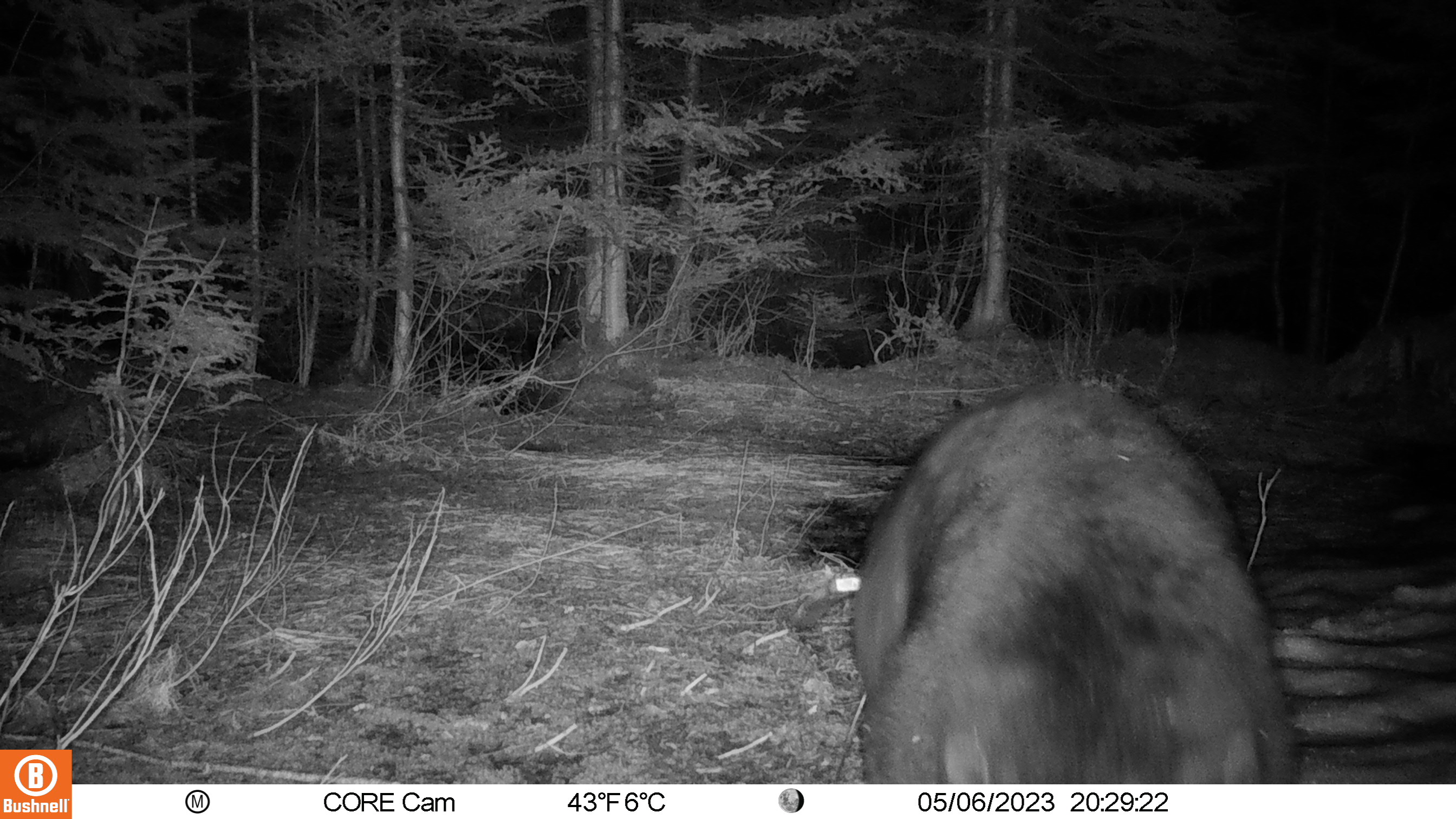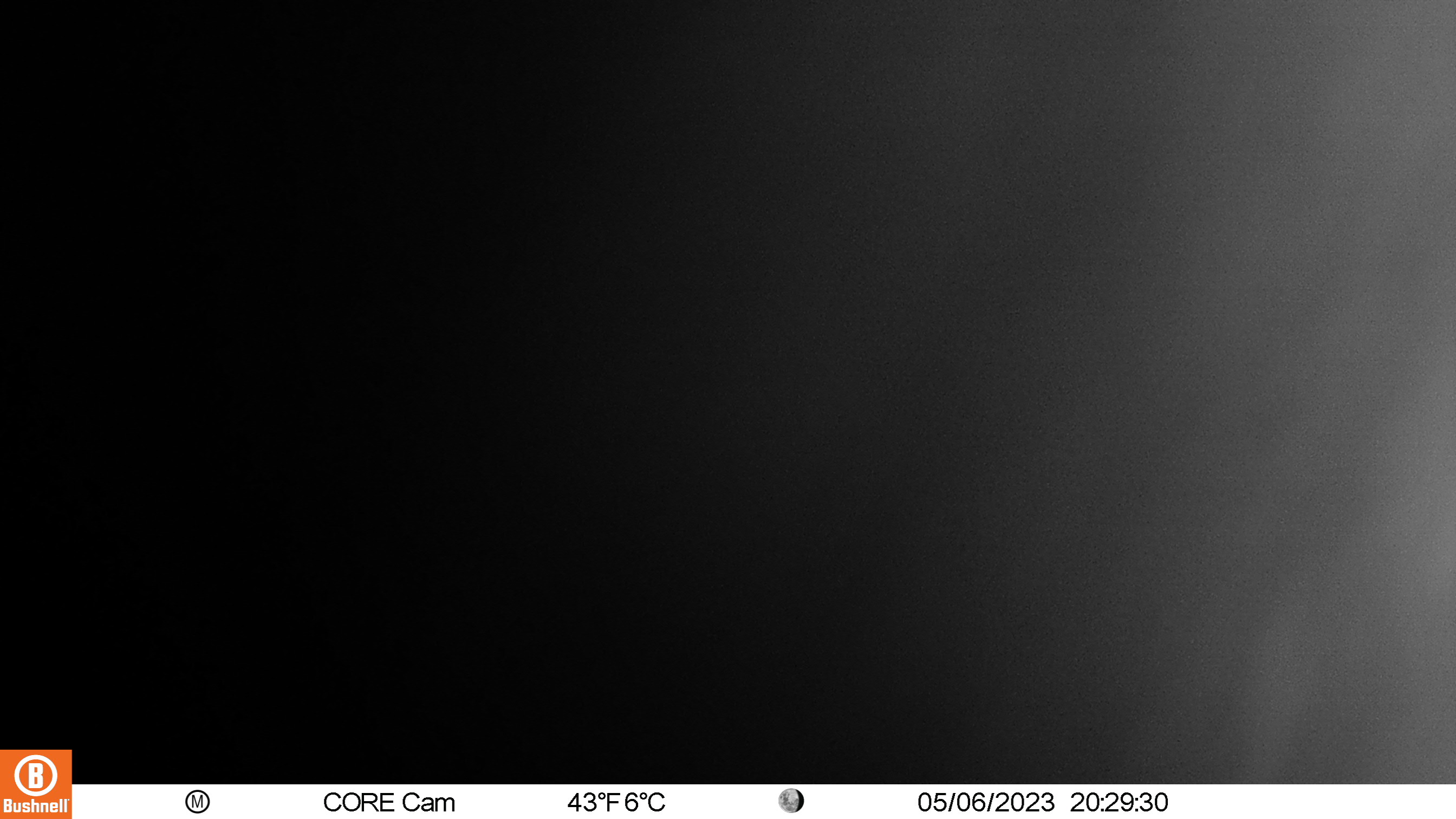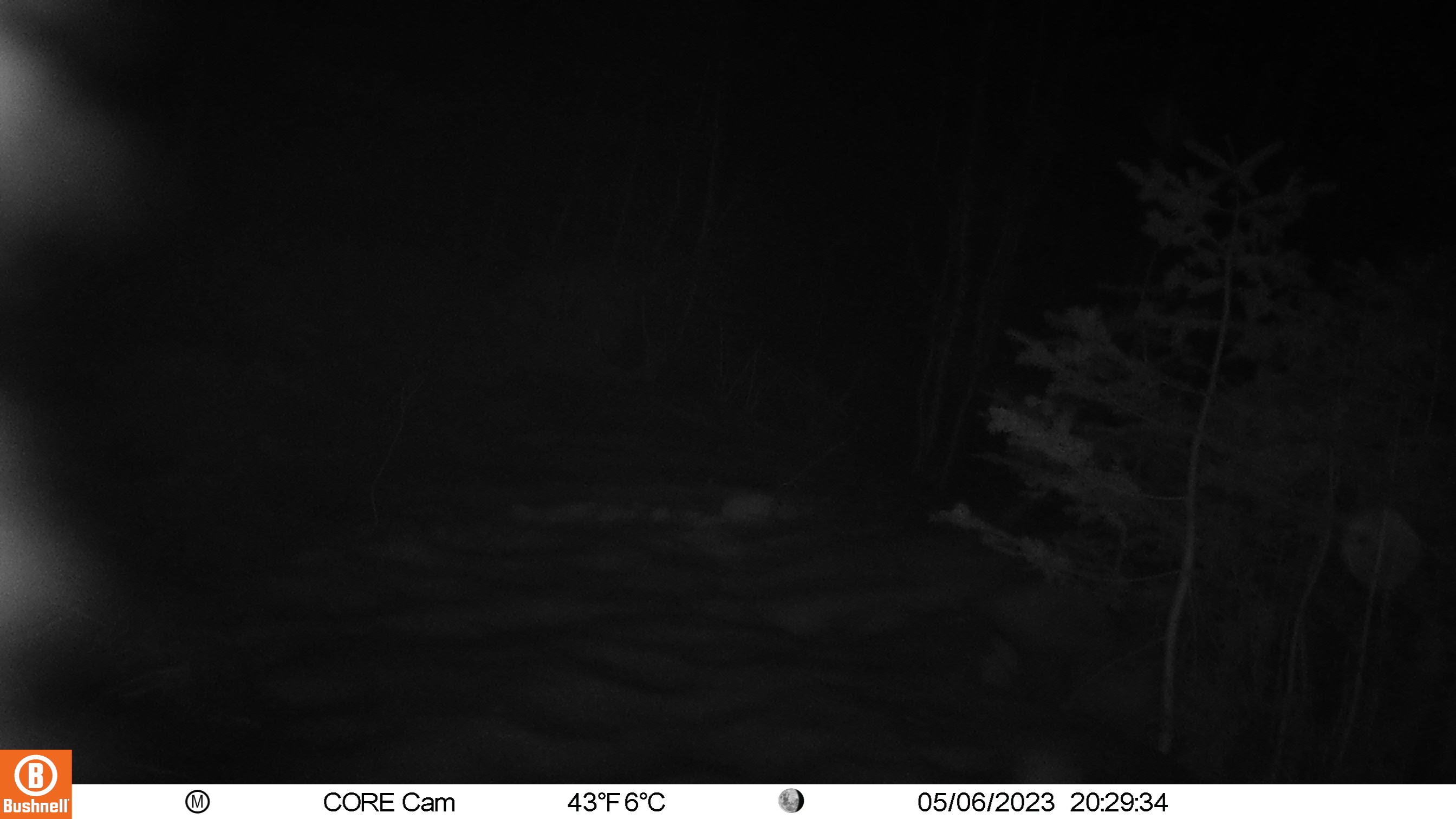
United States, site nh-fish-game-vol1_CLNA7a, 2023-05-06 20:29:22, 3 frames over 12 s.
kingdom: Animalia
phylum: Chordata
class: Mammalia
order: Carnivora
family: Ursidae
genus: Ursus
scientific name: Ursus americanus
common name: black bear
Black bear (Ursus americanus).